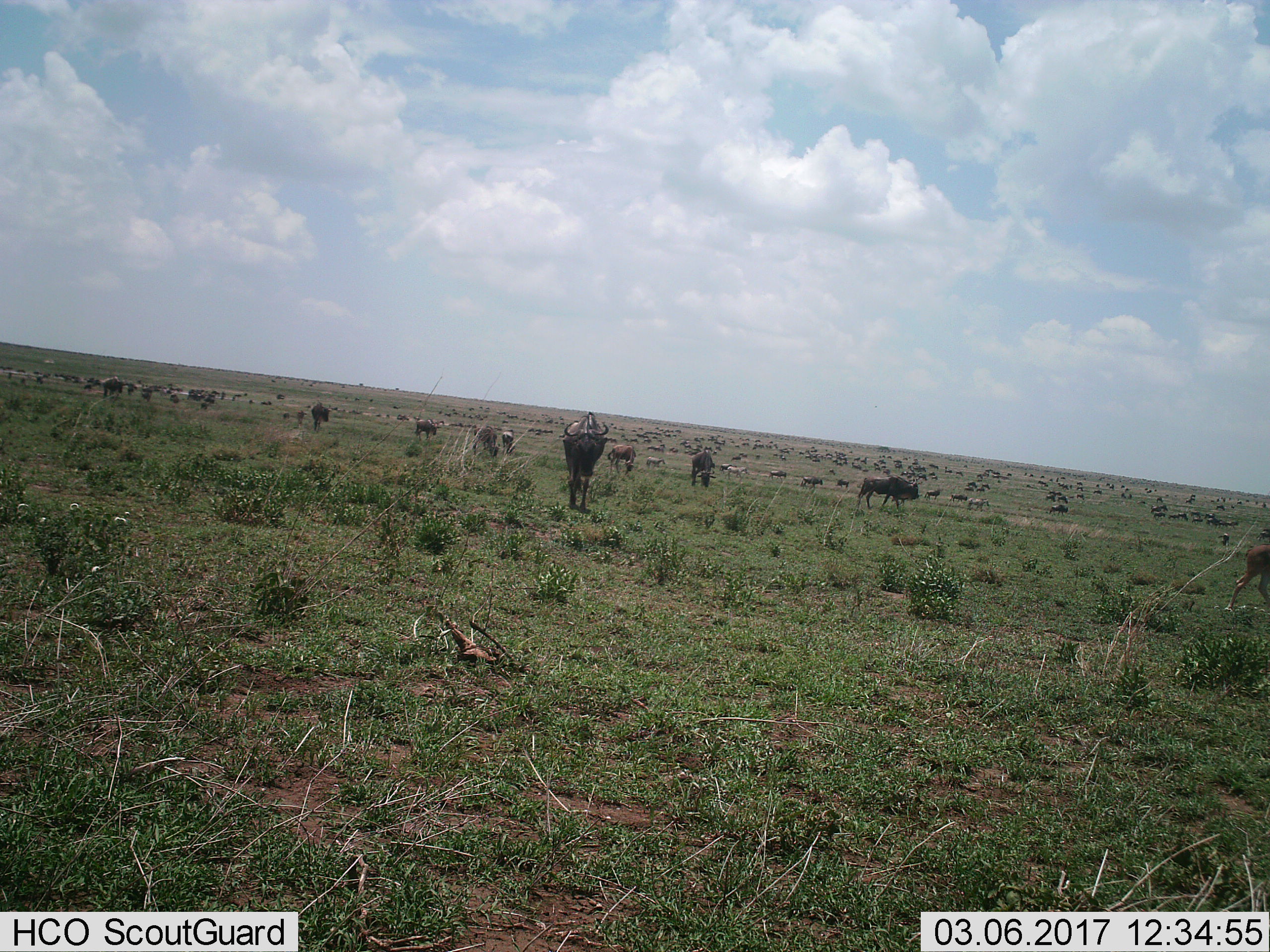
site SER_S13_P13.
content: unidentified animal